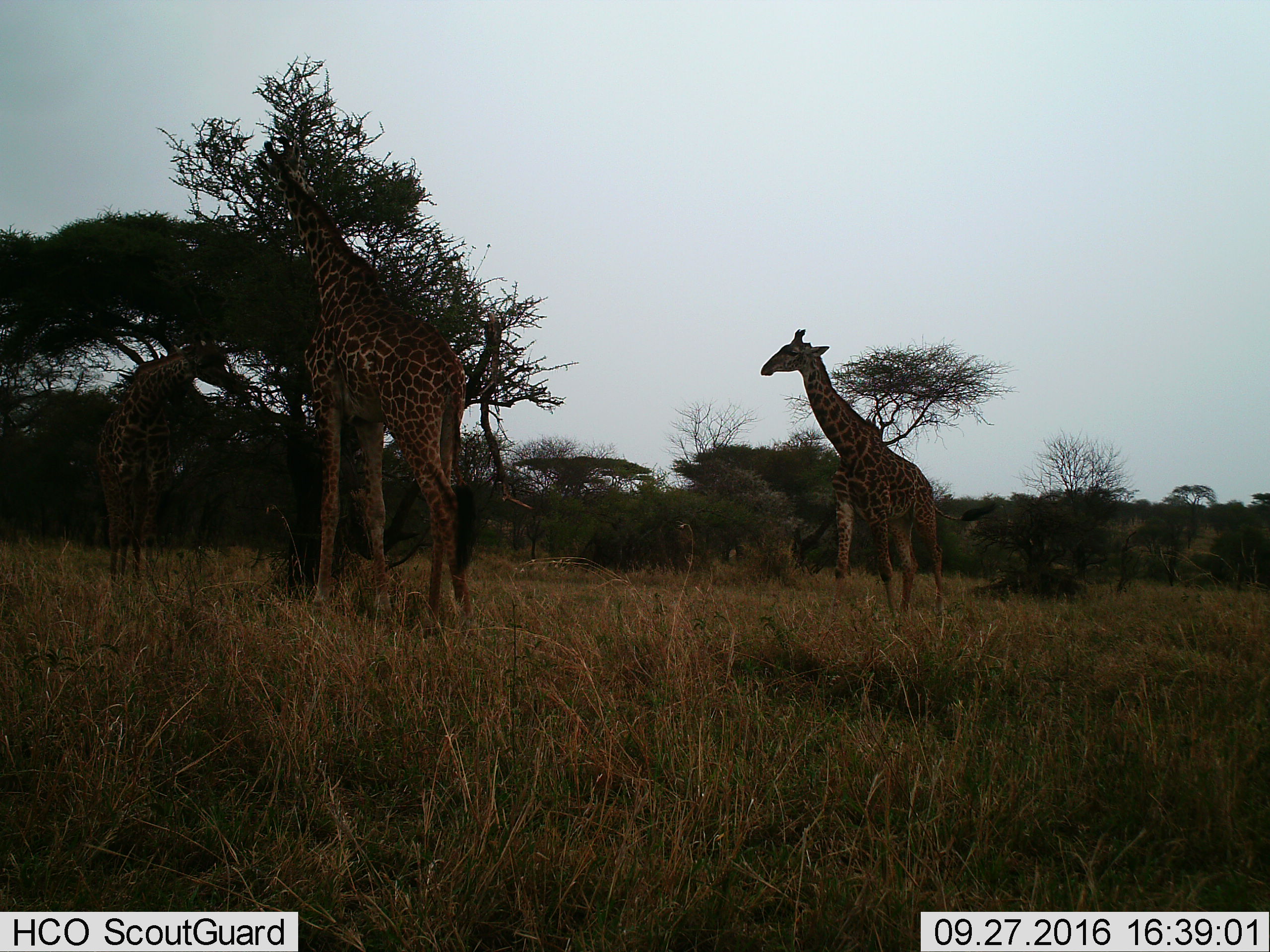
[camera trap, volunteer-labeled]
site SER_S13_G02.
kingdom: Animalia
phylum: Chordata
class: Mammalia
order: Artiodactyla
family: Giraffidae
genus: Giraffa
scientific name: Giraffa camelopardalis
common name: giraffe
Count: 3.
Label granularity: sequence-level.